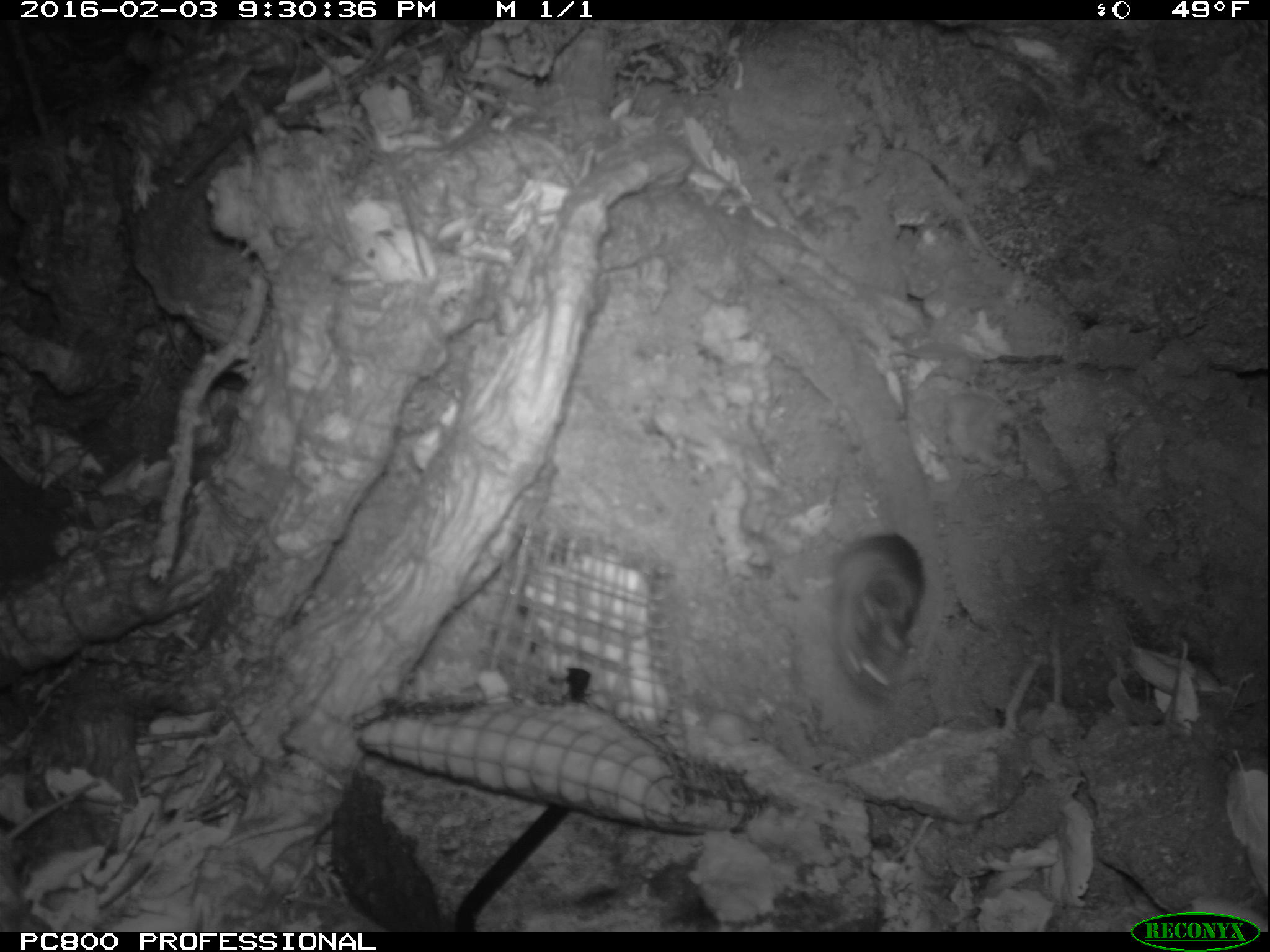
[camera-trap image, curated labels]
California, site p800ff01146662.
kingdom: Animalia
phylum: Chordata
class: Mammalia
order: Rodentia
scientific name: Rodentia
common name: rodent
Rodent (Rodentia).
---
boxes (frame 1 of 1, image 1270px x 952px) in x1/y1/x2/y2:
rodent: 833/532/925/701